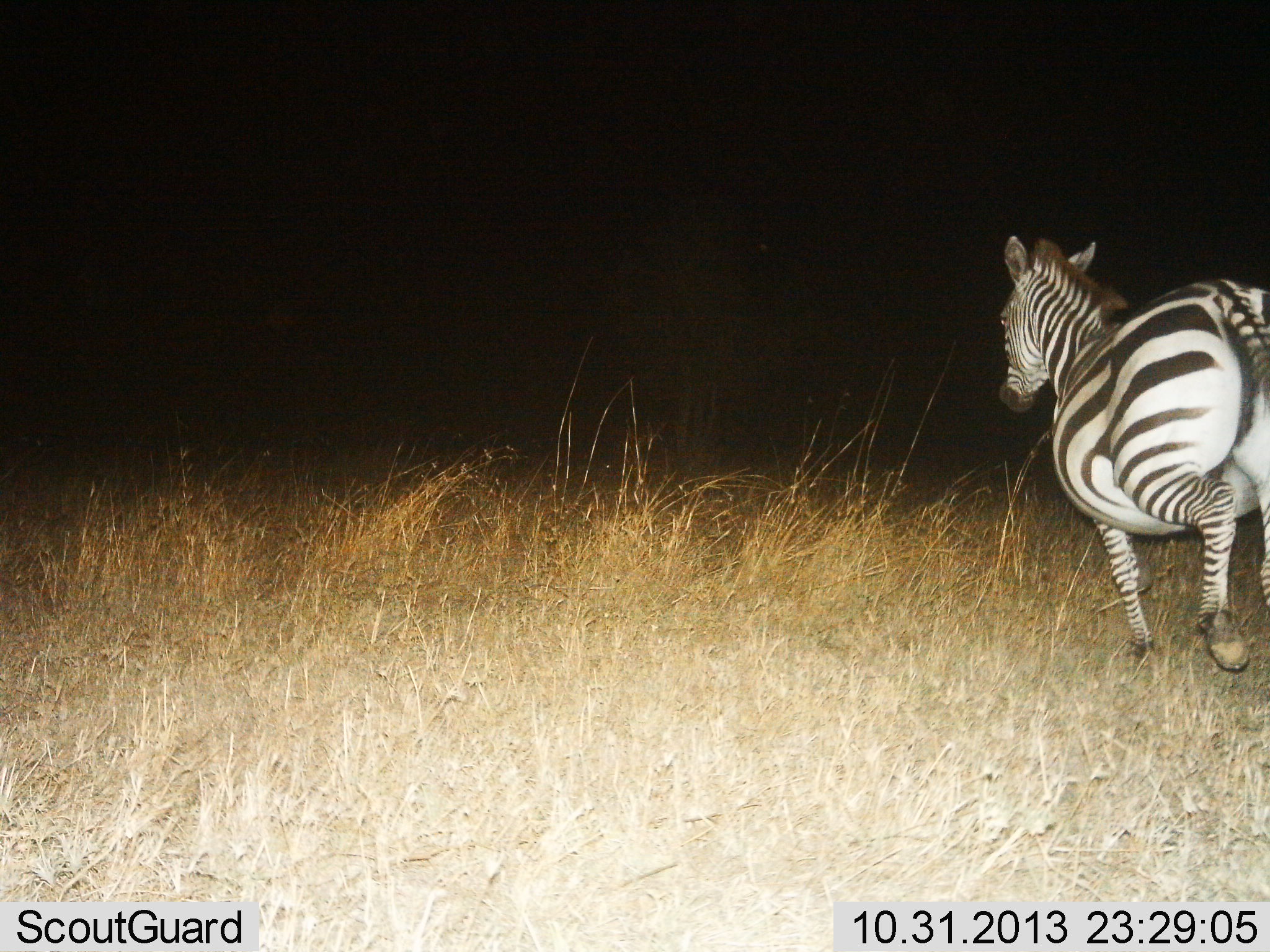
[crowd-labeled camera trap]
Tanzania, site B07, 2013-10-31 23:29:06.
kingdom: Animalia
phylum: Chordata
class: Mammalia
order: Perissodactyla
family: Equidae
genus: Equus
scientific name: Equus quagga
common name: plains zebra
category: zebra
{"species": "zebra (plains zebra) (Equus quagga)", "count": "1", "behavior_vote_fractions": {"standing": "2%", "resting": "0%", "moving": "98%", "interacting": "0%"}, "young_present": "0%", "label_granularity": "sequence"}